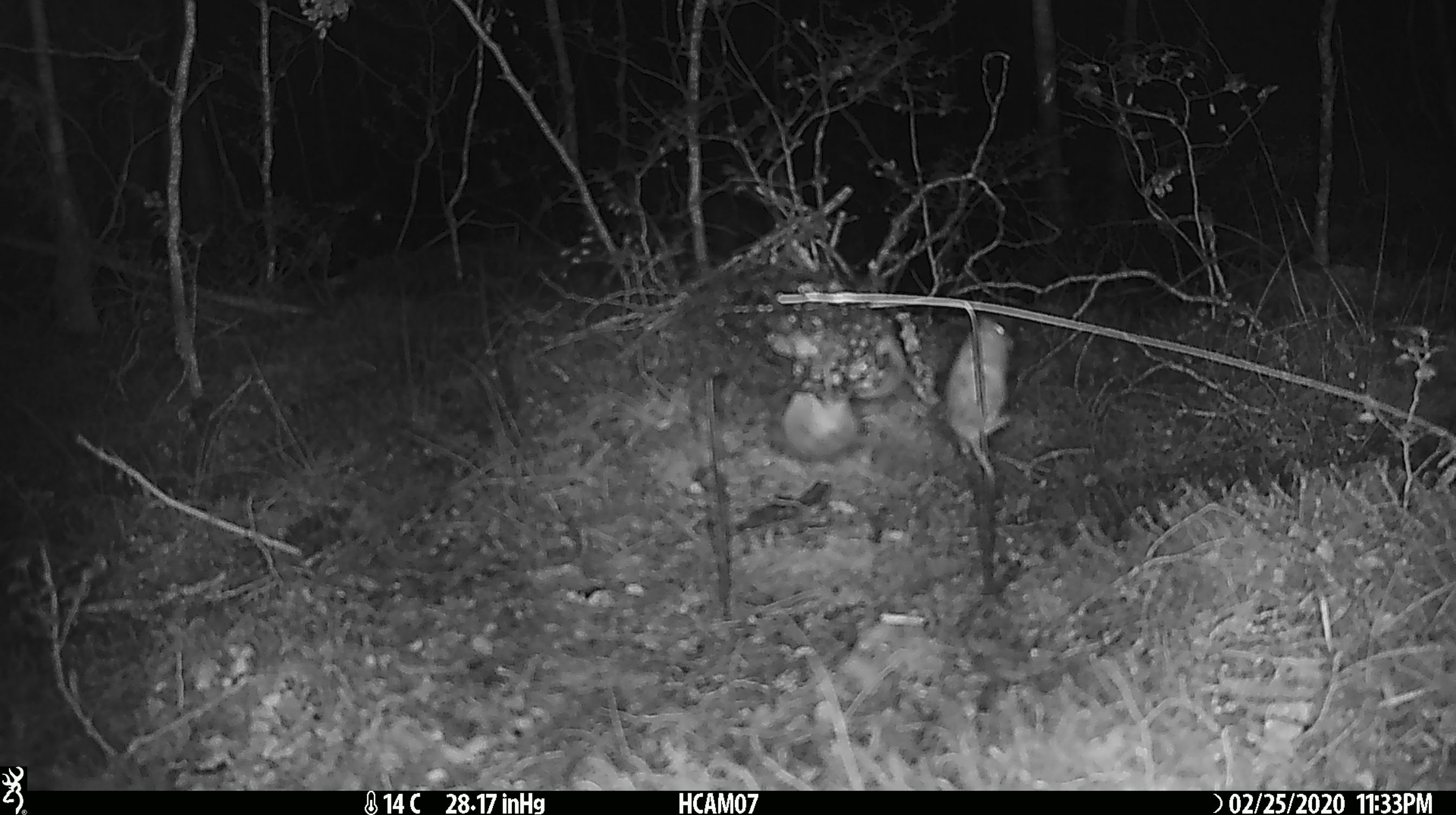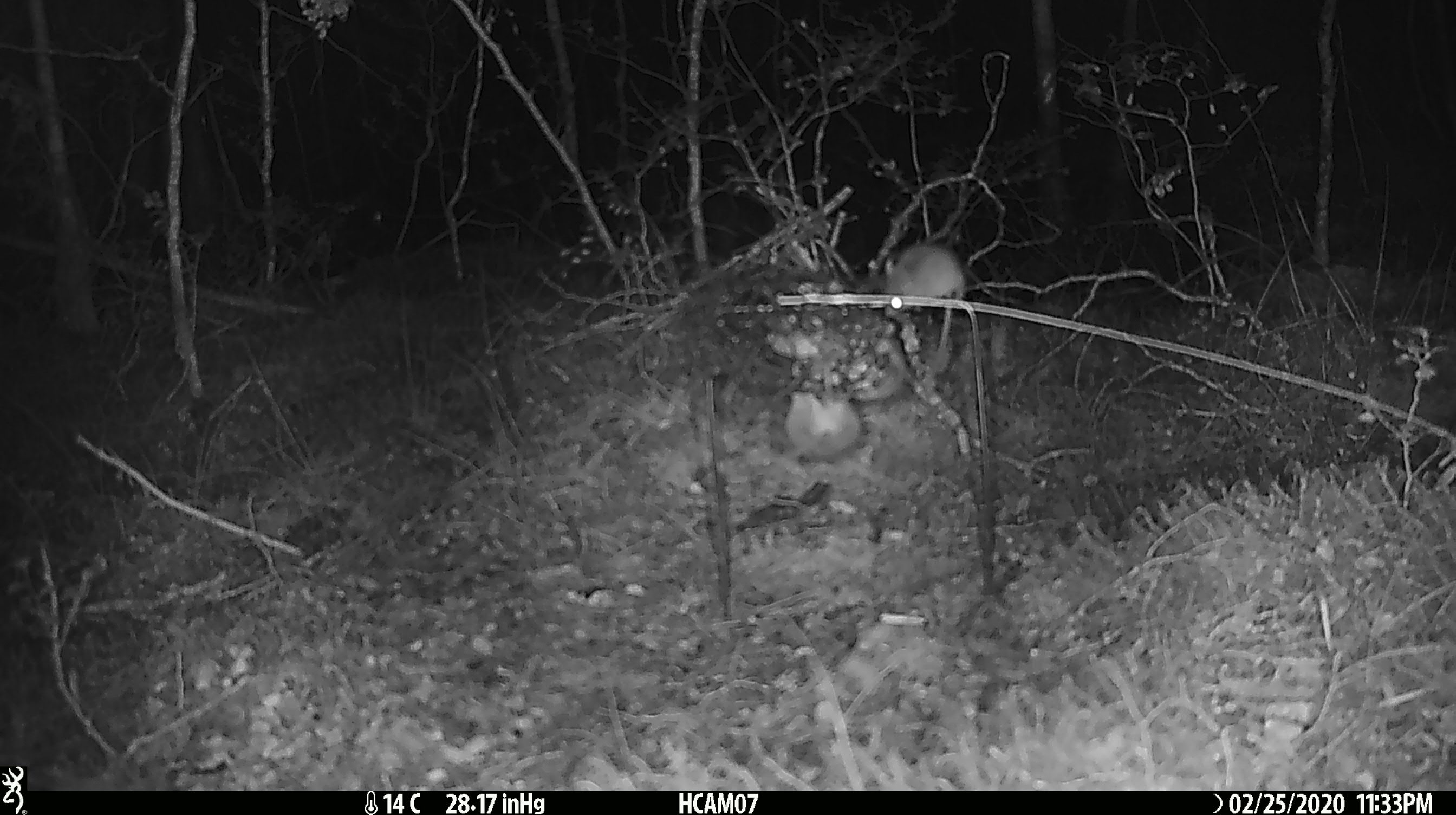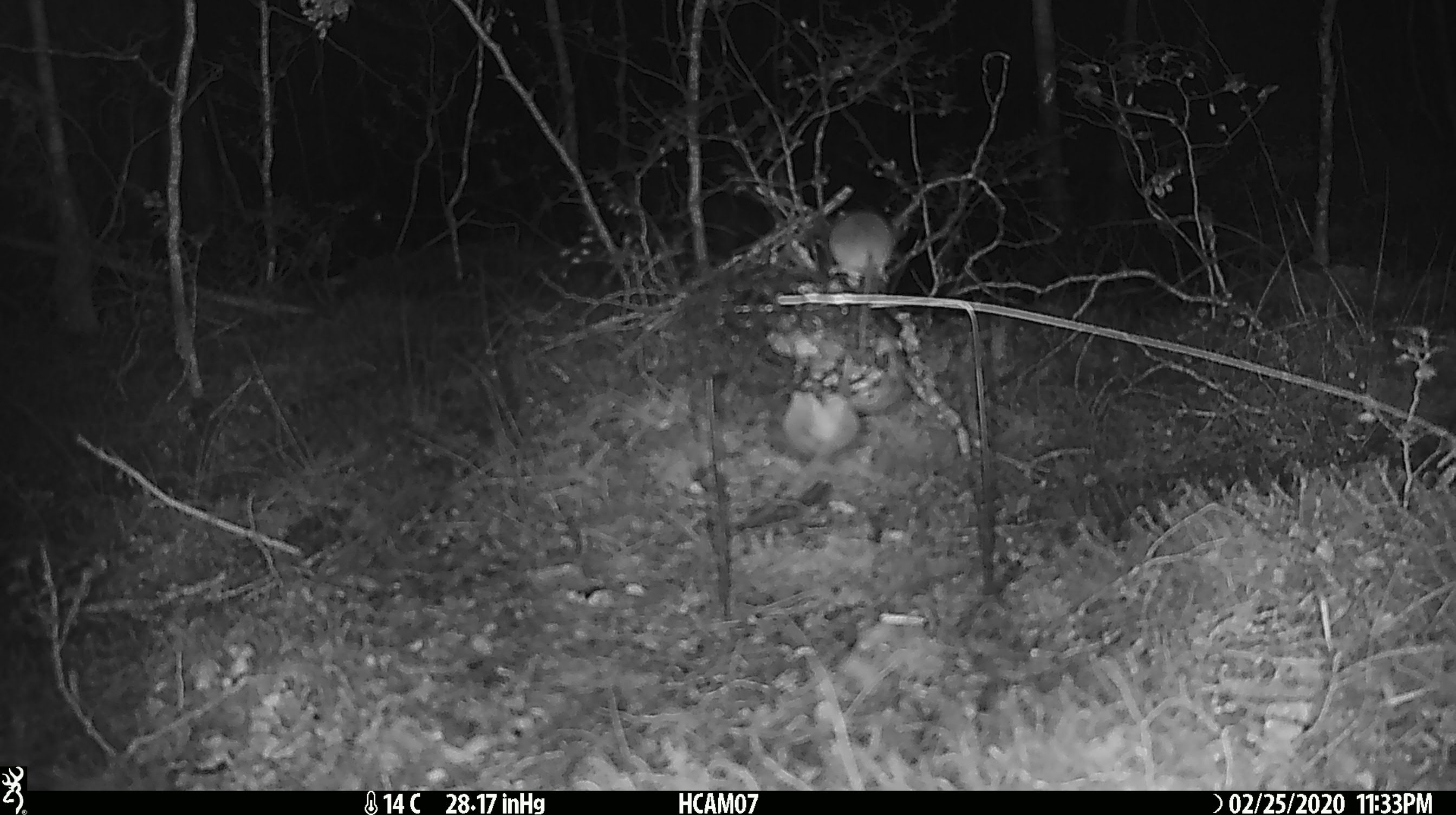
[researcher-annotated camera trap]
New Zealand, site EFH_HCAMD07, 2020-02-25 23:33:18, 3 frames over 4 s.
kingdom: Animalia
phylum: Chordata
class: Mammalia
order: Rodentia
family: Muridae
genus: Mus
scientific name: Mus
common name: mouse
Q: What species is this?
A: Mouse (Mus).